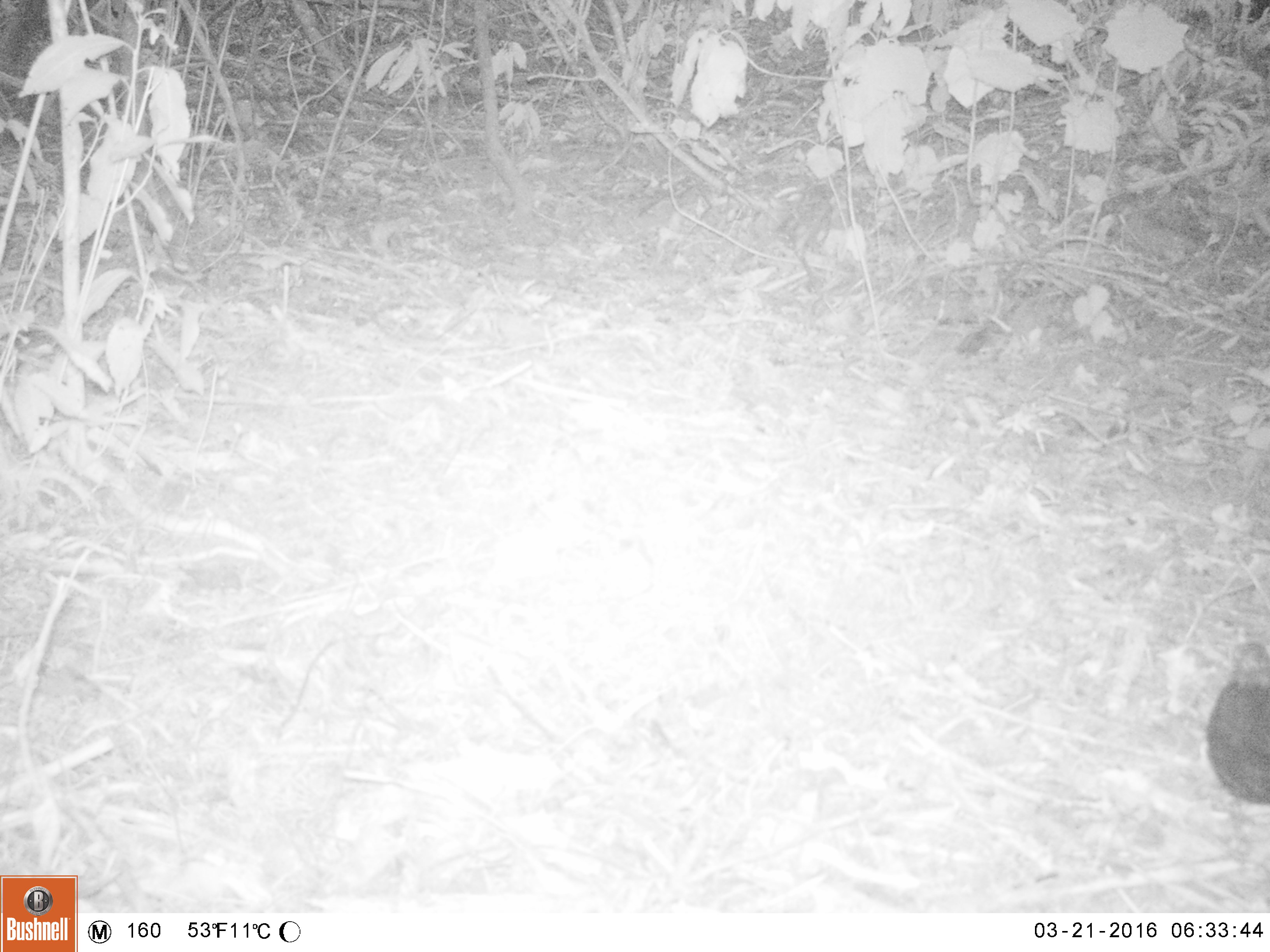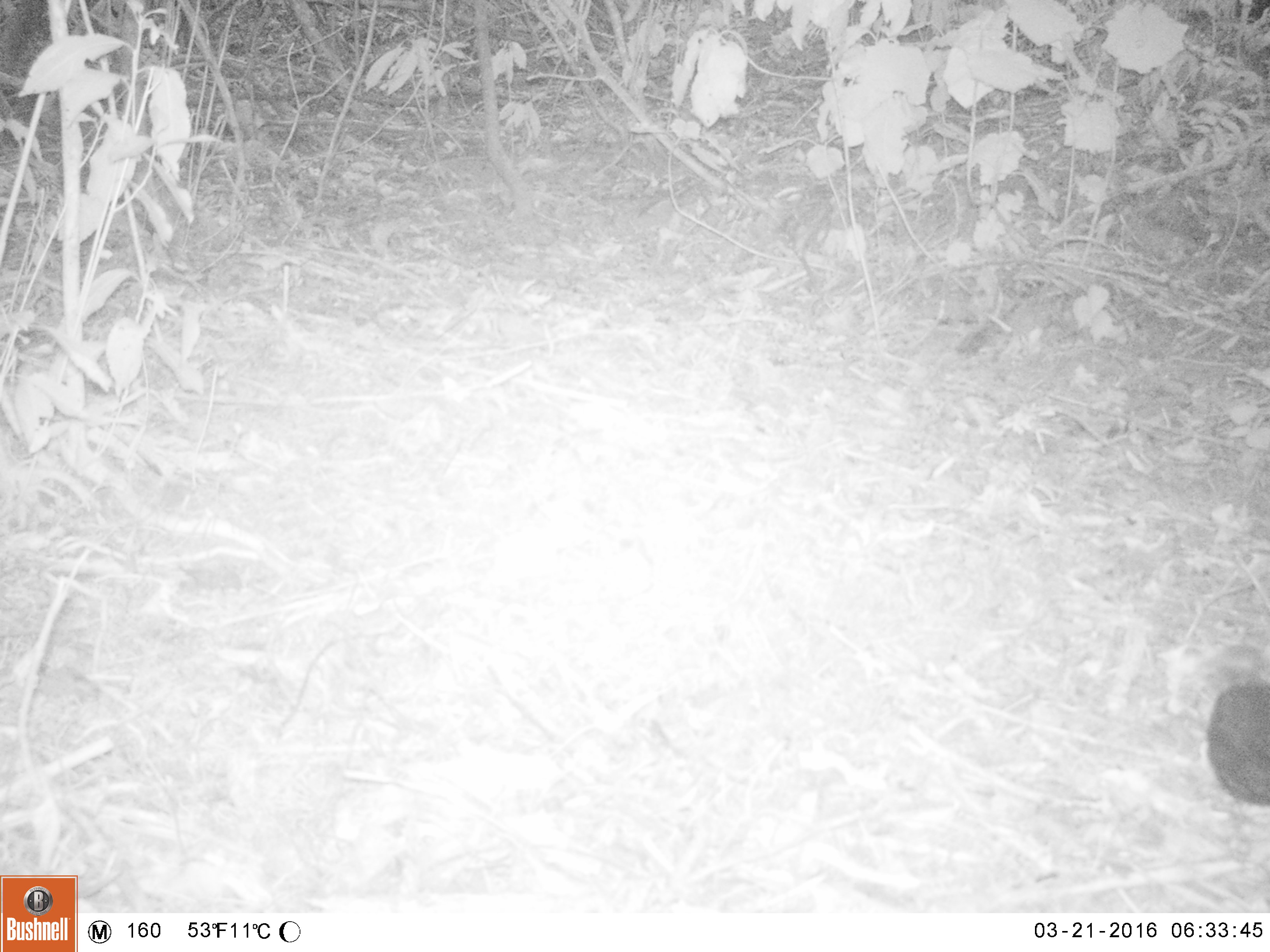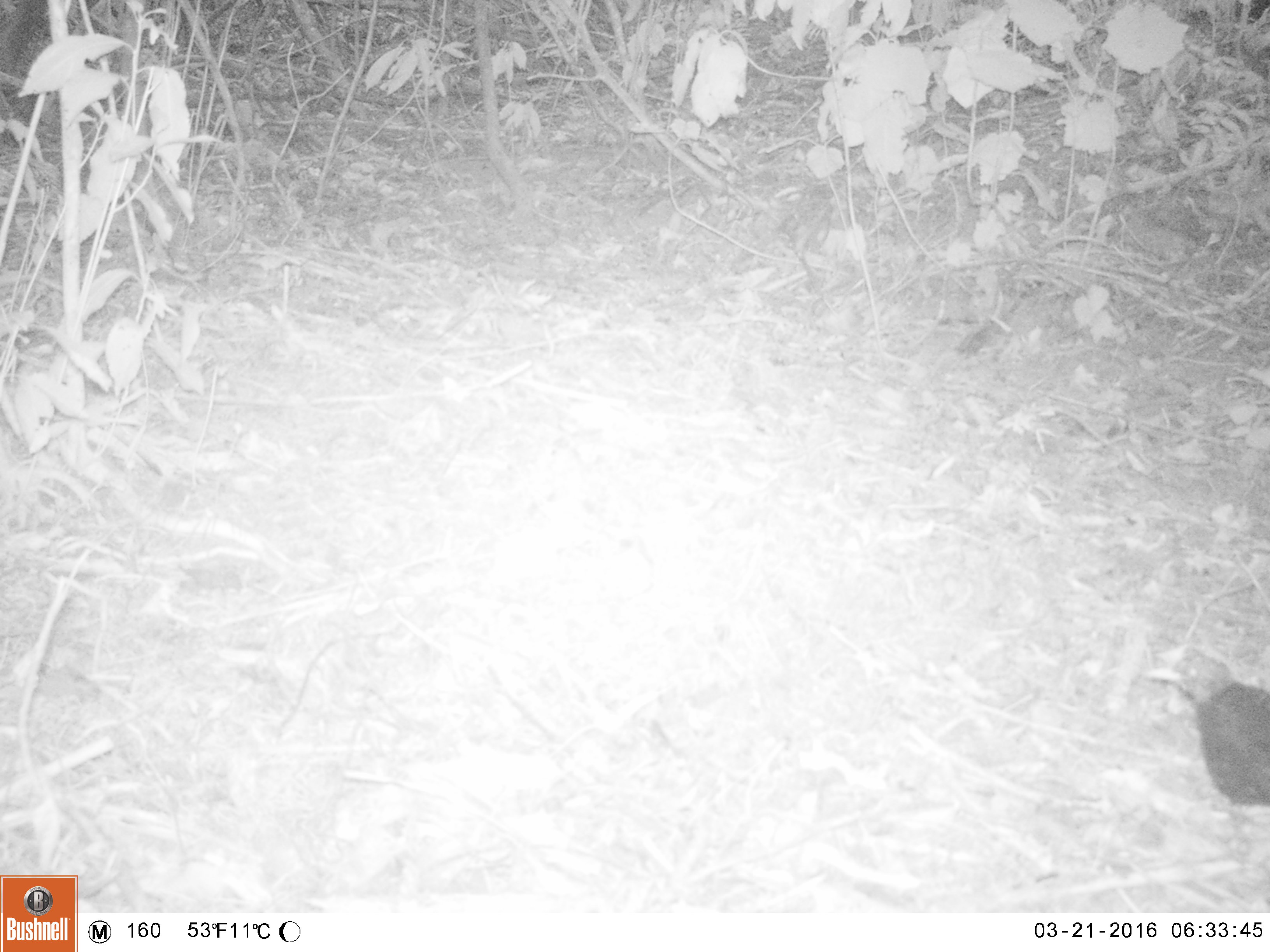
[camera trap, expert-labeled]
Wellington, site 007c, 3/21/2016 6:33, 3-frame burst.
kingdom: Animalia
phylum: Chordata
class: Aves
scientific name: Aves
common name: bird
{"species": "bird (Aves)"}